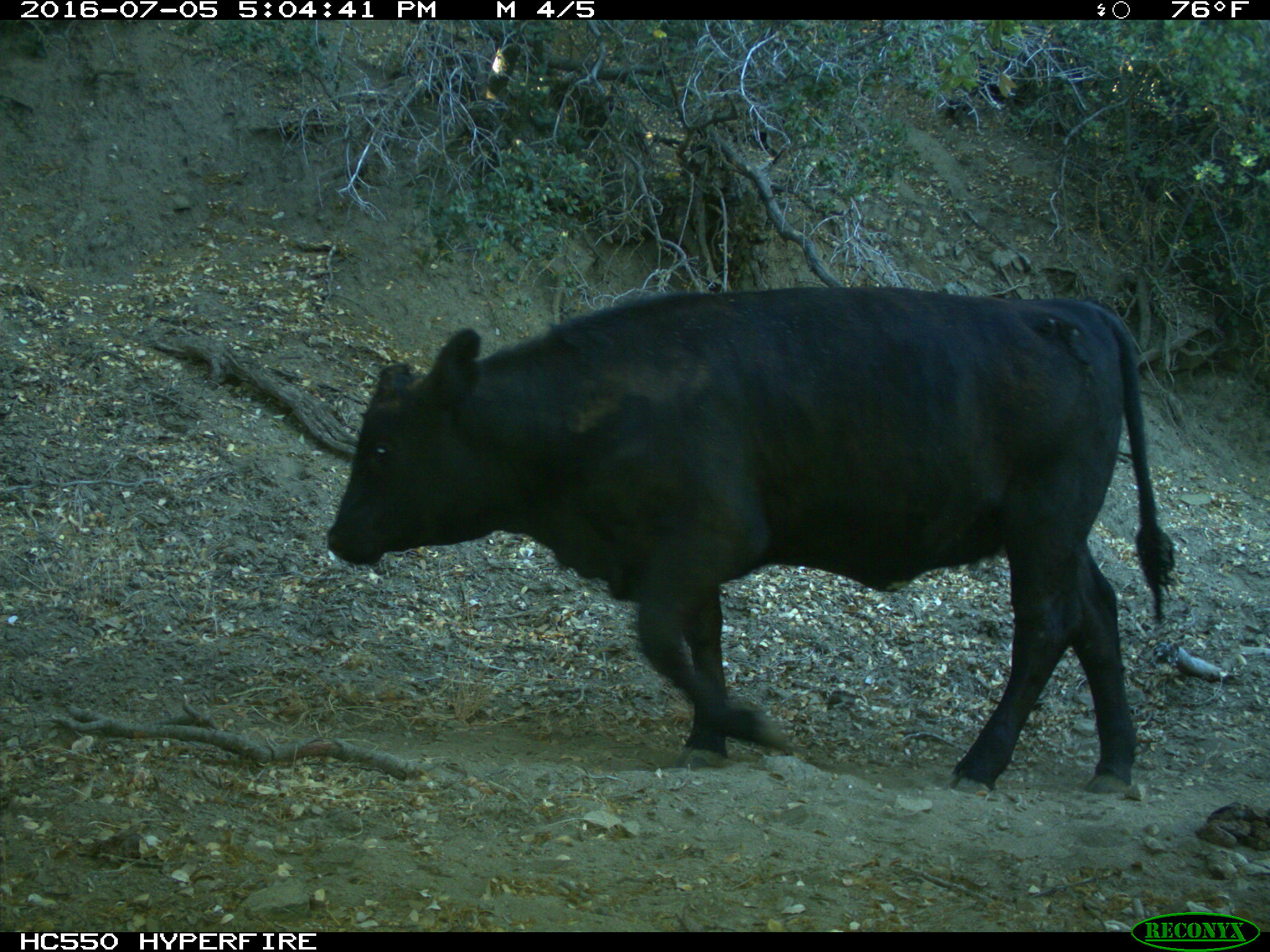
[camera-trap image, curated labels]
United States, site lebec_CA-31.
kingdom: Animalia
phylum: Chordata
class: Mammalia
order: Artiodactyla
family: Bovidae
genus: Bos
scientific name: Bos taurus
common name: domestic cow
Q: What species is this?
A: Bos taurus (domestic cow).